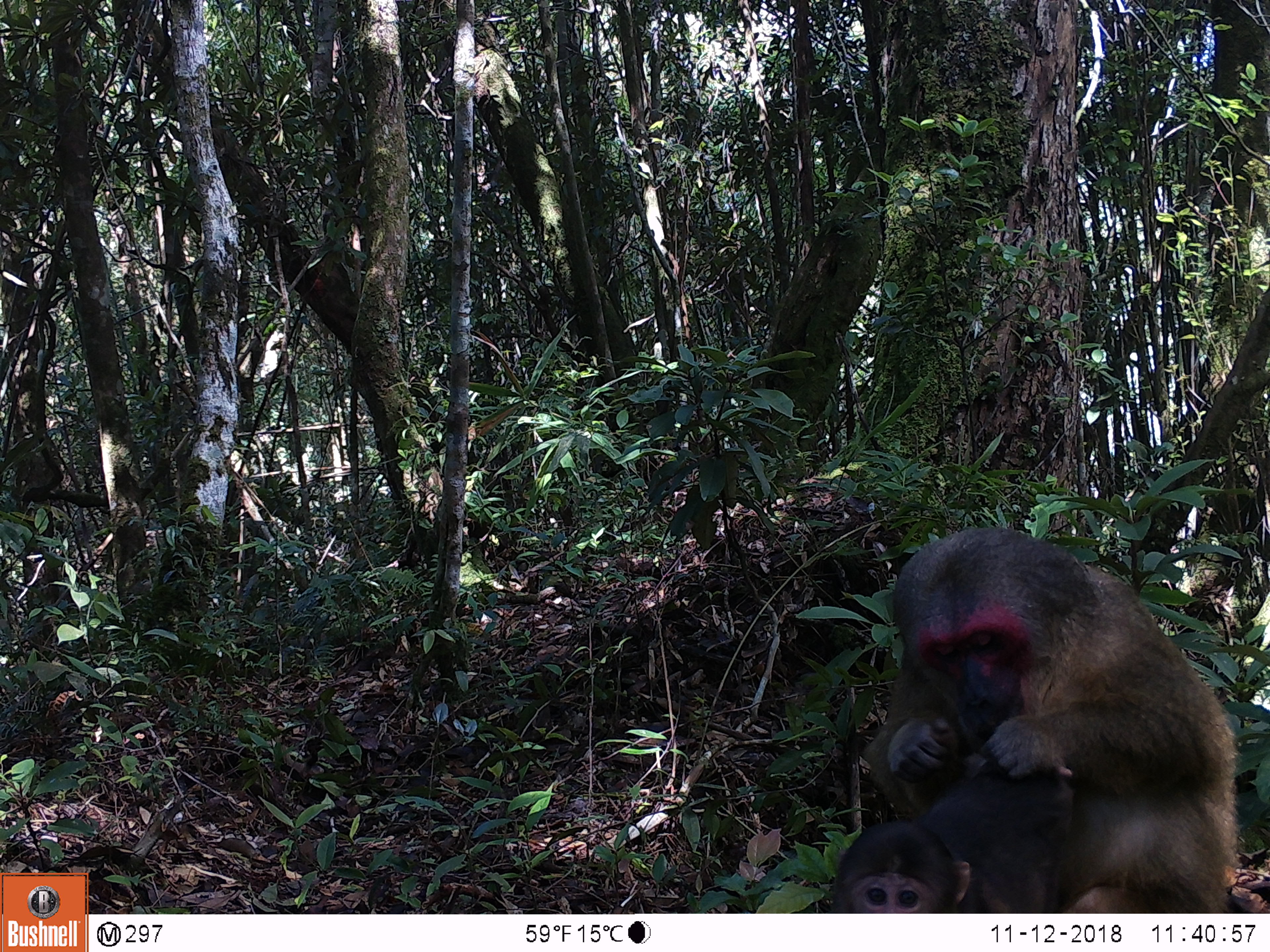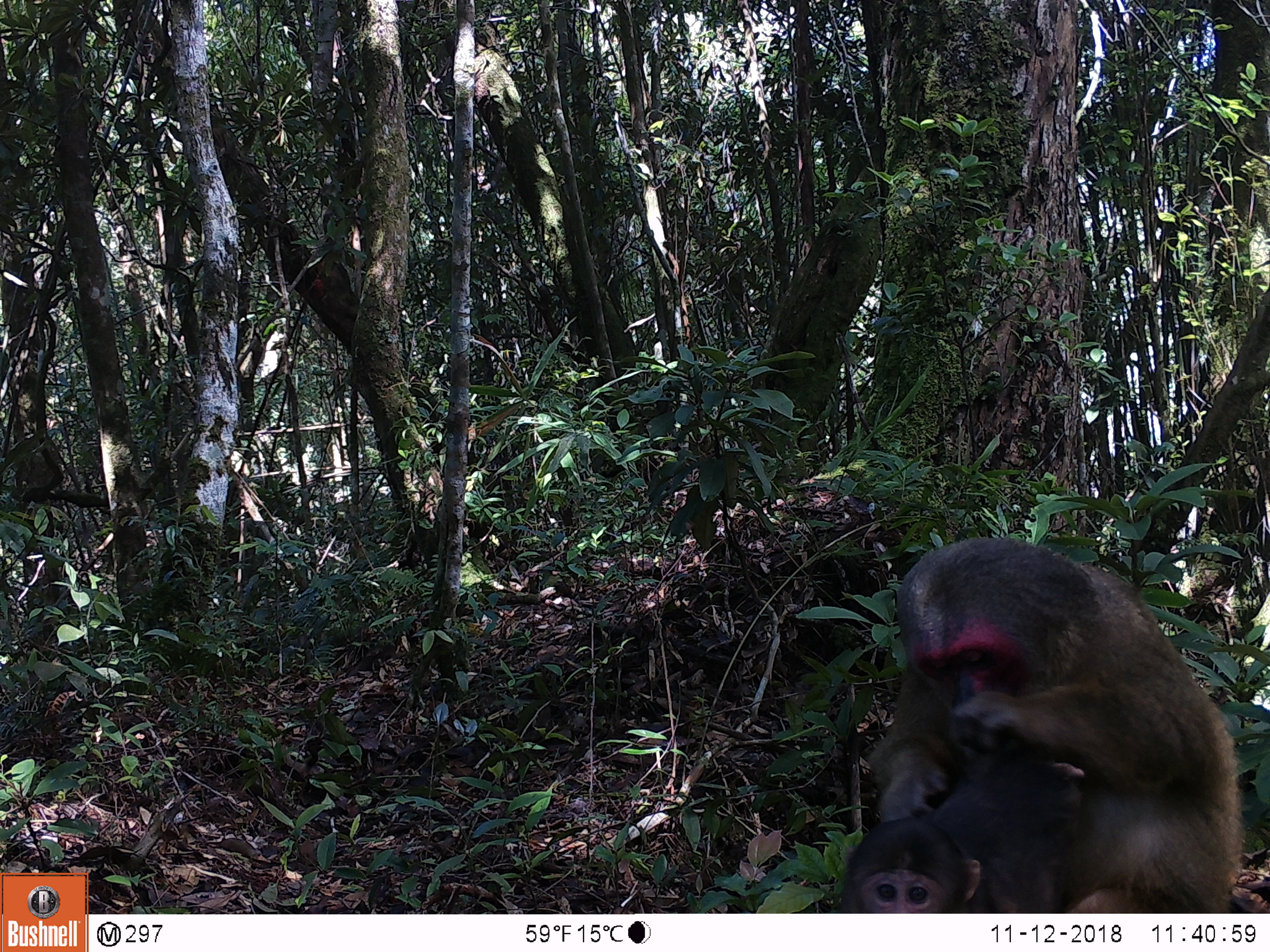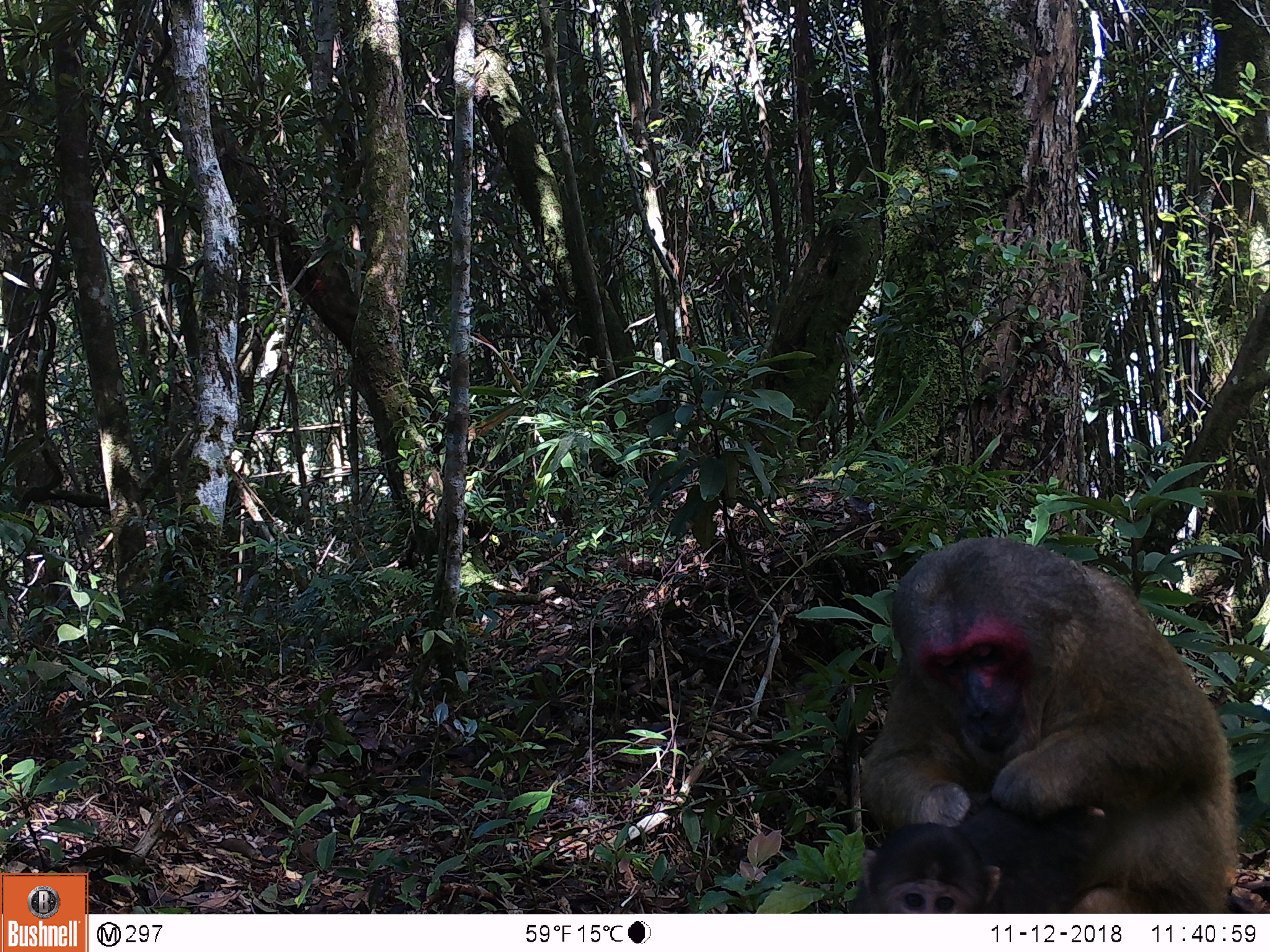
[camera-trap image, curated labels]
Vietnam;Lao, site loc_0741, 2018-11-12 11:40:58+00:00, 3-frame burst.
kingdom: Animalia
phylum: Chordata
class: Mammalia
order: Primates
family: Cercopithecidae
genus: Macaca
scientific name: Macaca arctoides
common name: stump-tailed macaque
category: stump tailed macaque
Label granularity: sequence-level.